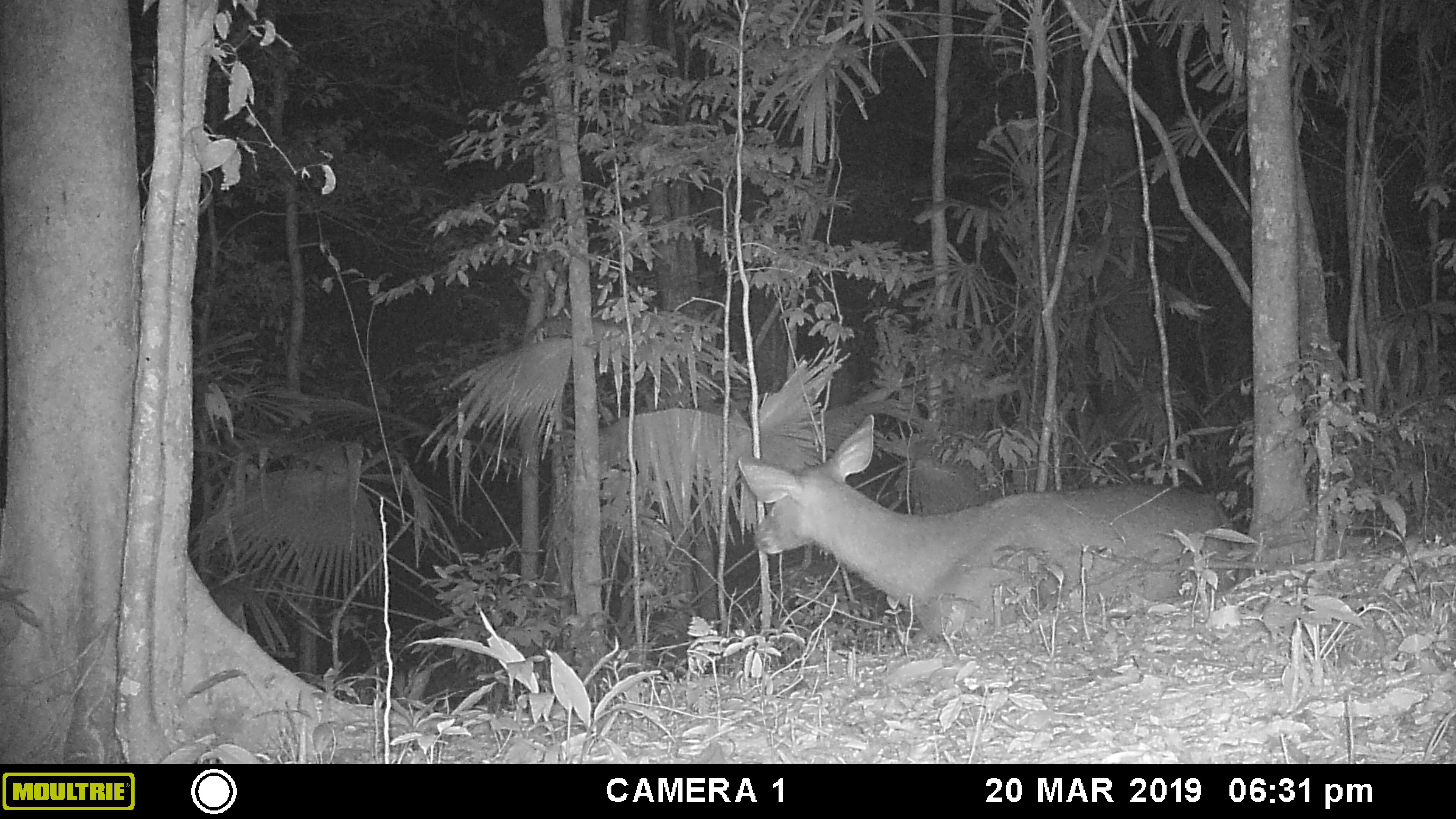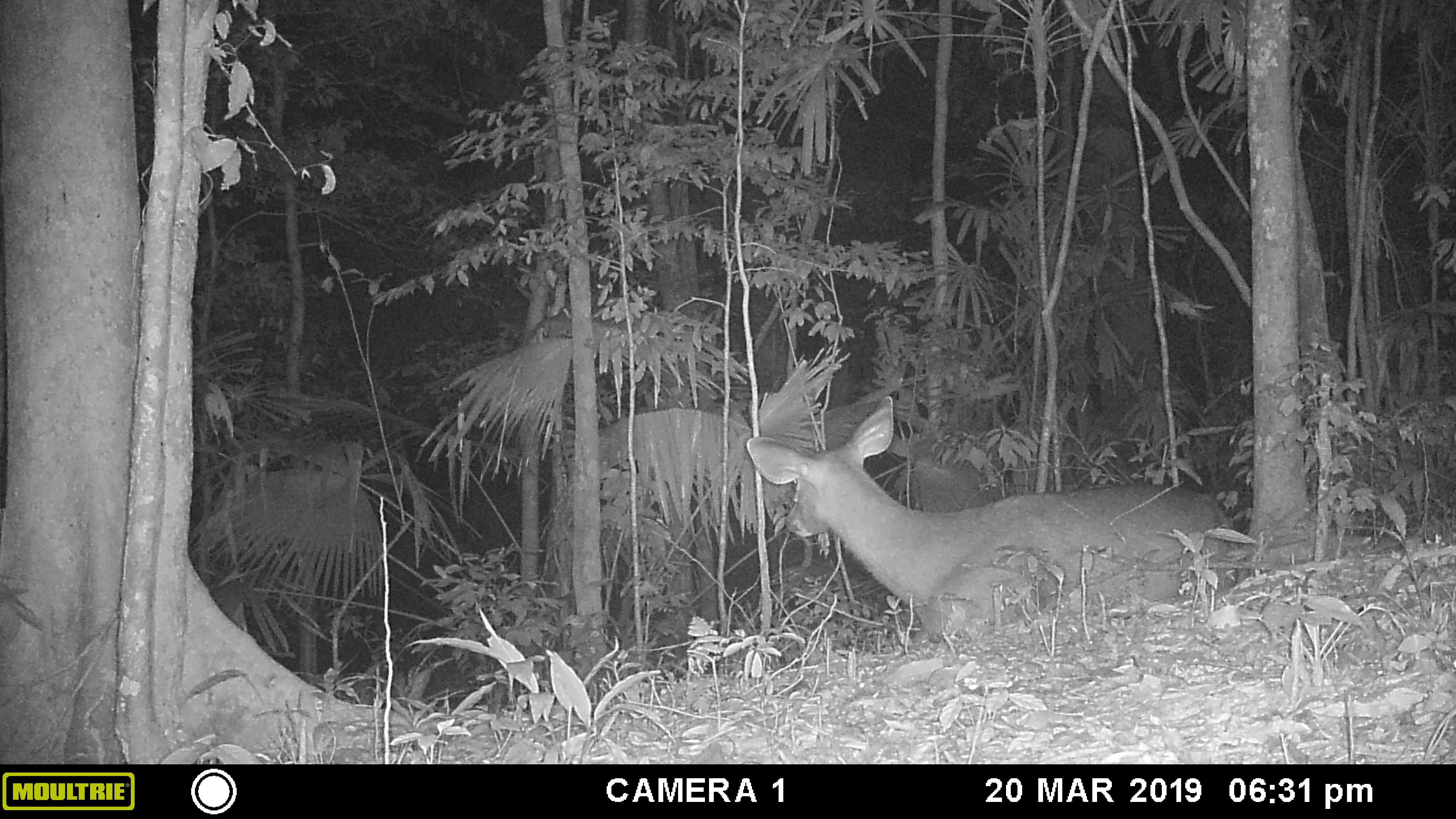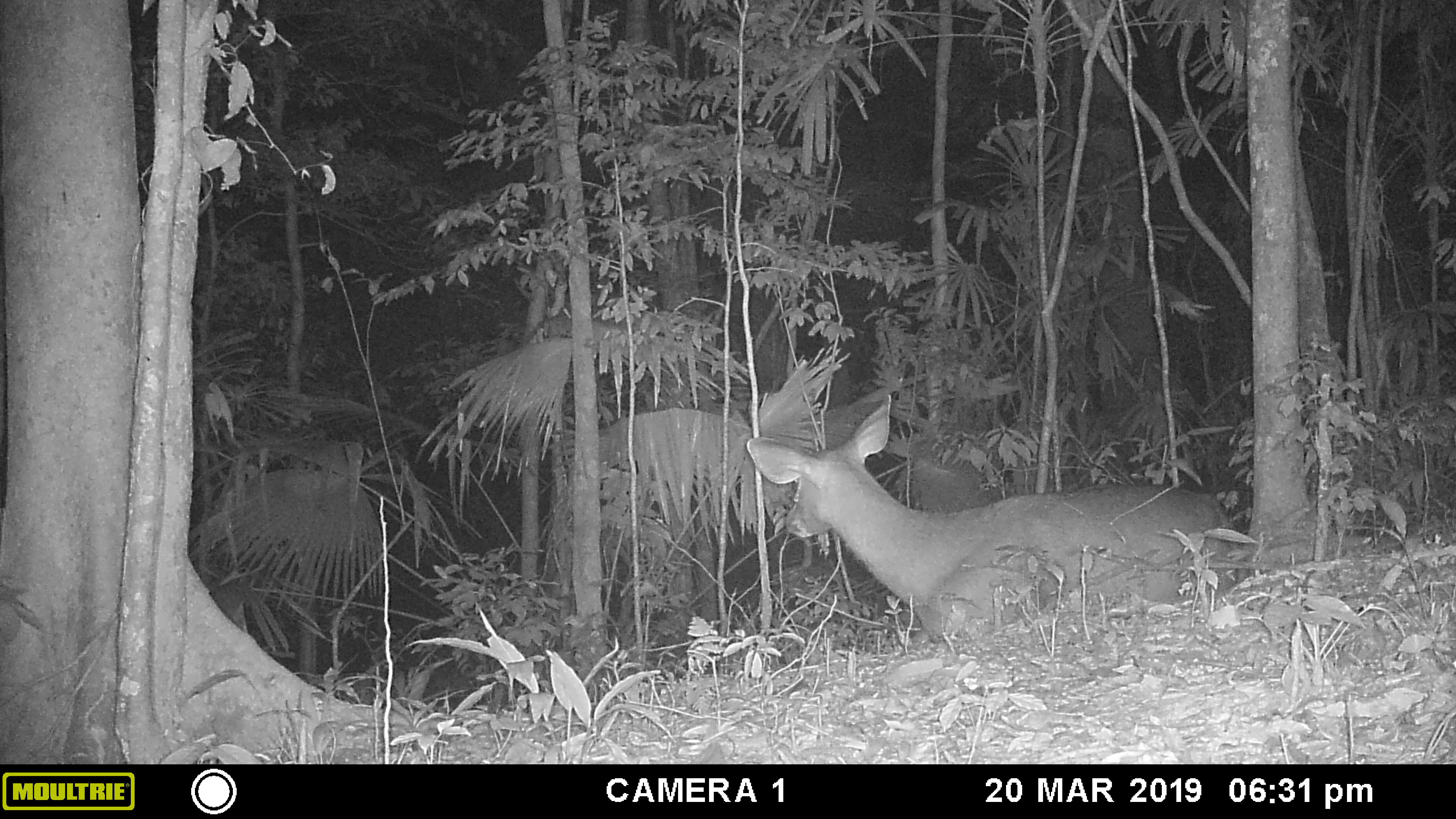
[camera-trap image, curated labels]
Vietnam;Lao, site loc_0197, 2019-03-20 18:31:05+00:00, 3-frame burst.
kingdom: Animalia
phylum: Chordata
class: Mammalia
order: Artiodactyla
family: Cervidae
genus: Rusa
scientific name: Rusa unicolor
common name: sambar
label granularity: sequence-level